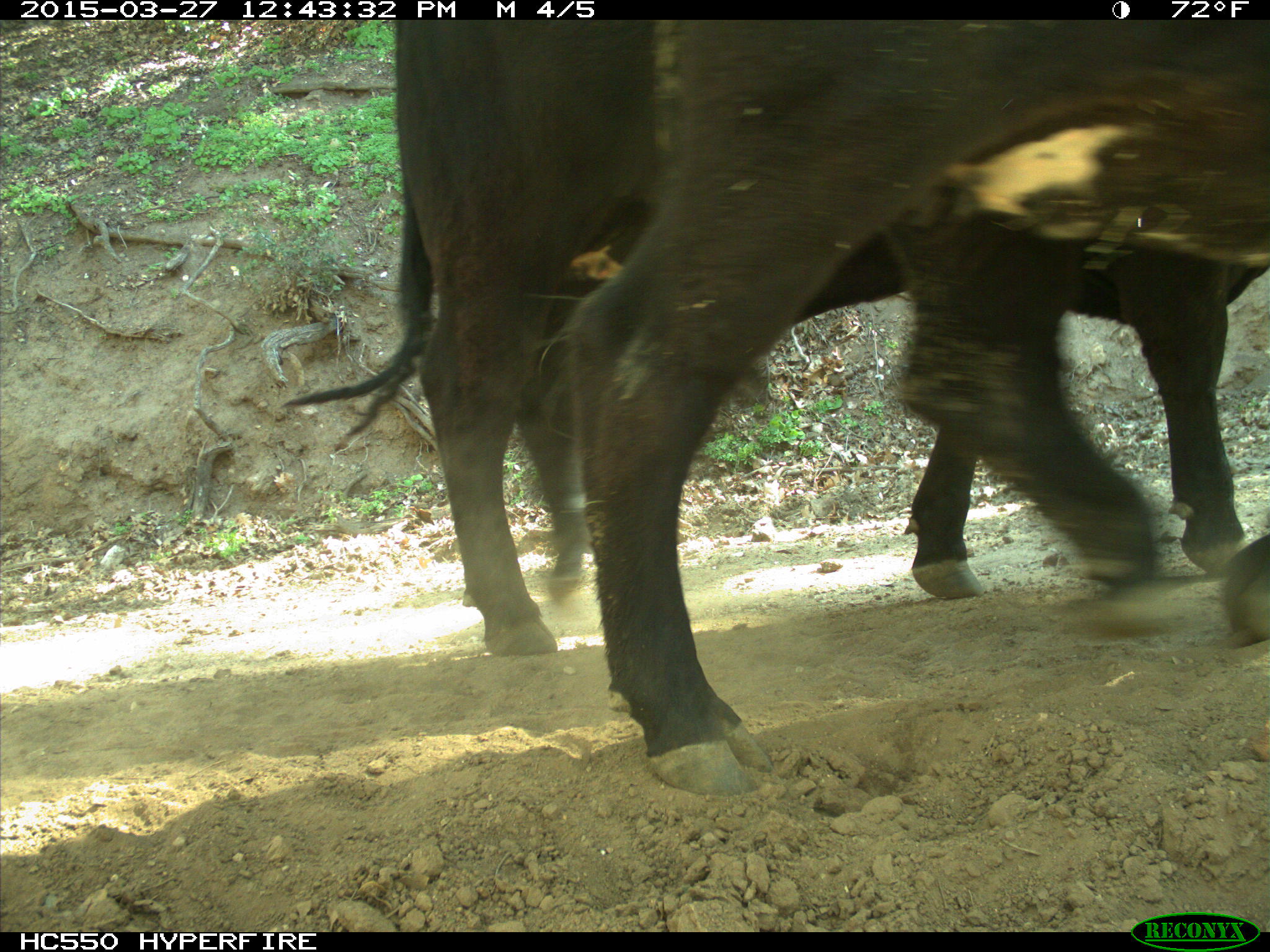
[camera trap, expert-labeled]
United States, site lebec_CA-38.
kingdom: Animalia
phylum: Chordata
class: Mammalia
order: Artiodactyla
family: Bovidae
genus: Bos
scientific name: Bos taurus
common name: domestic cow